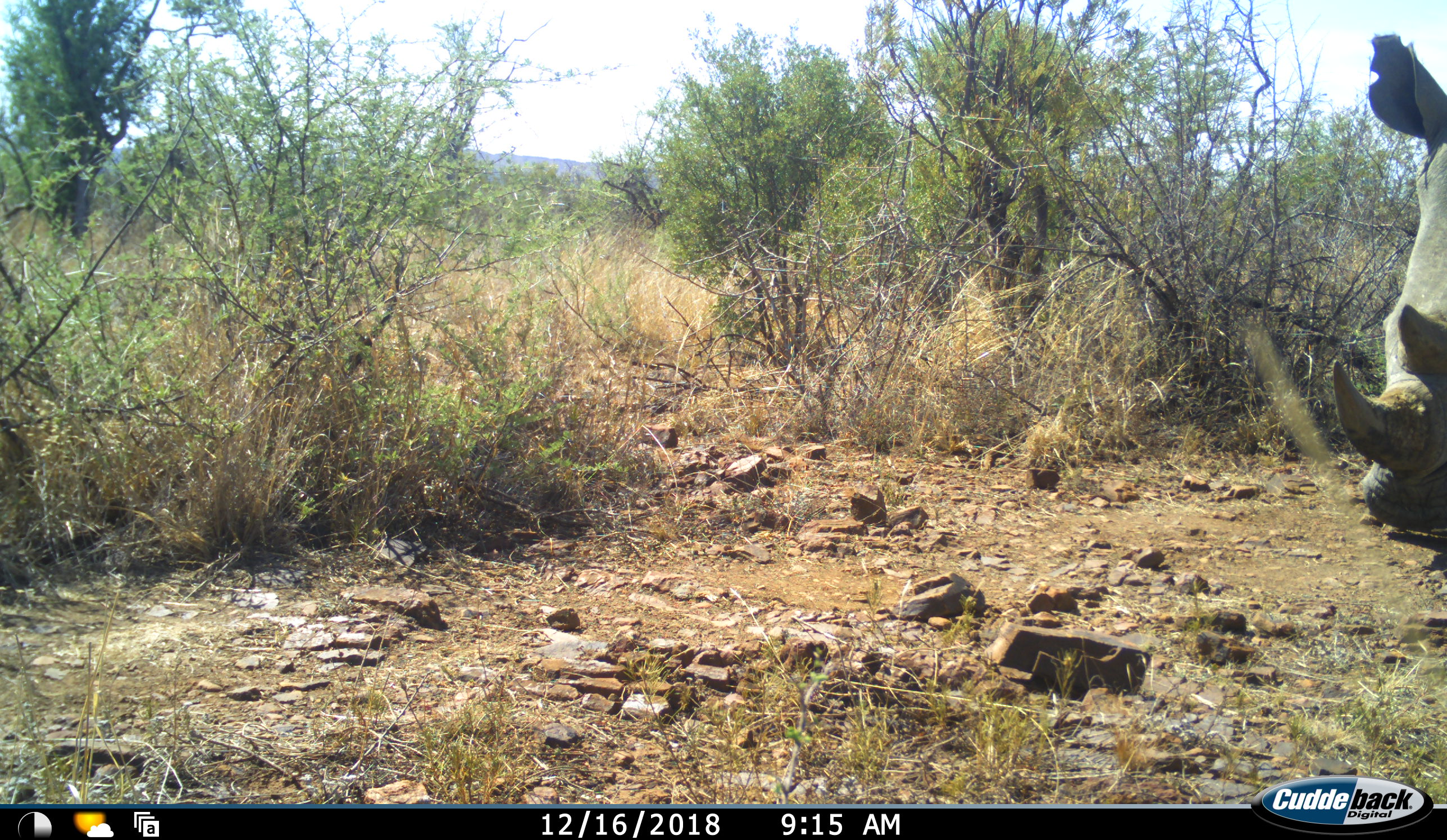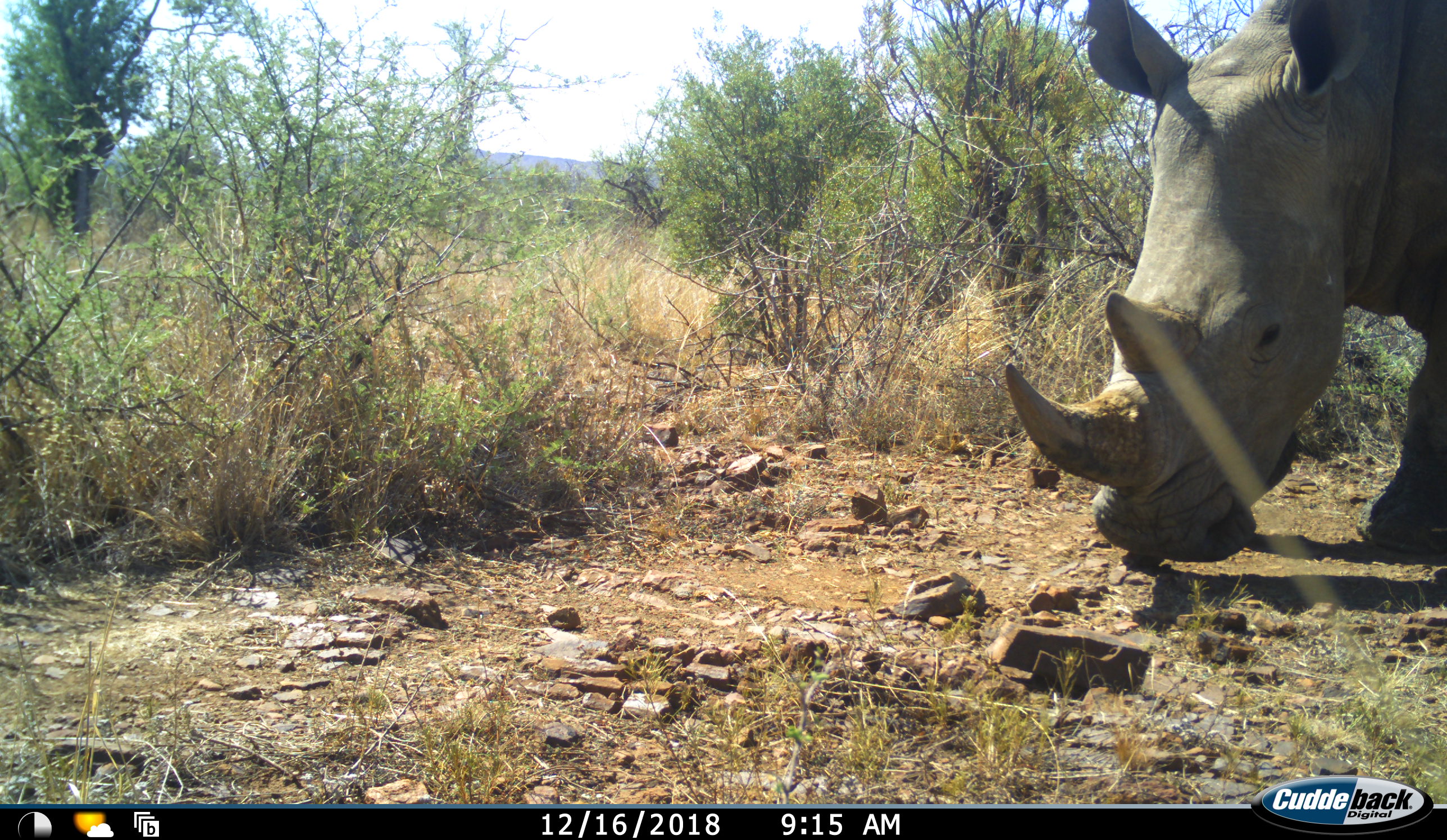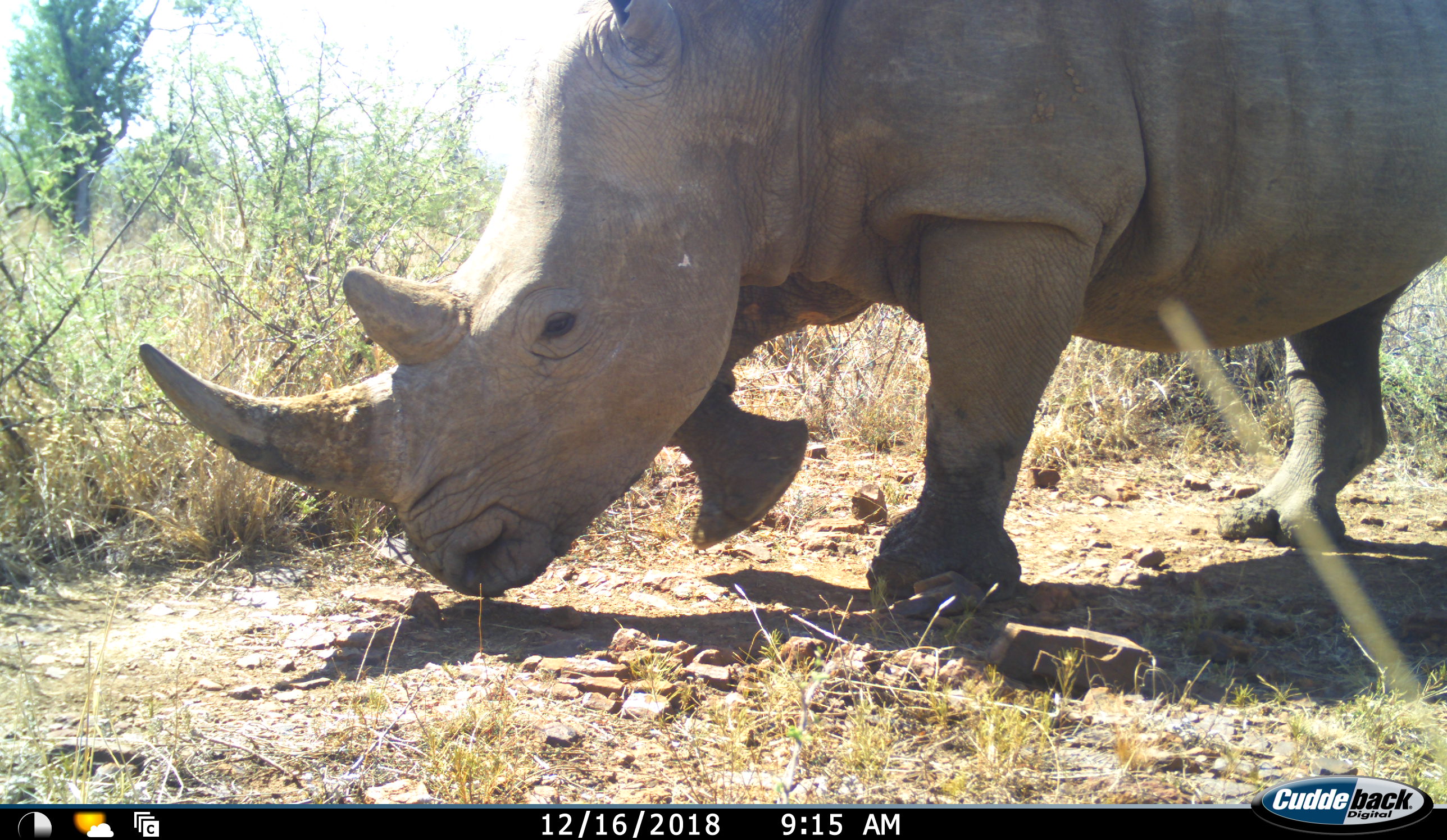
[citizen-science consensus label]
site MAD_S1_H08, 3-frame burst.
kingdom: Animalia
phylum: Chordata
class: Mammalia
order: Perissodactyla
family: Rhinocerotidae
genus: Ceratotherium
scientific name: Ceratotherium simum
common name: white rhinoceros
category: rhinoceroswhite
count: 1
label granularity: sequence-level